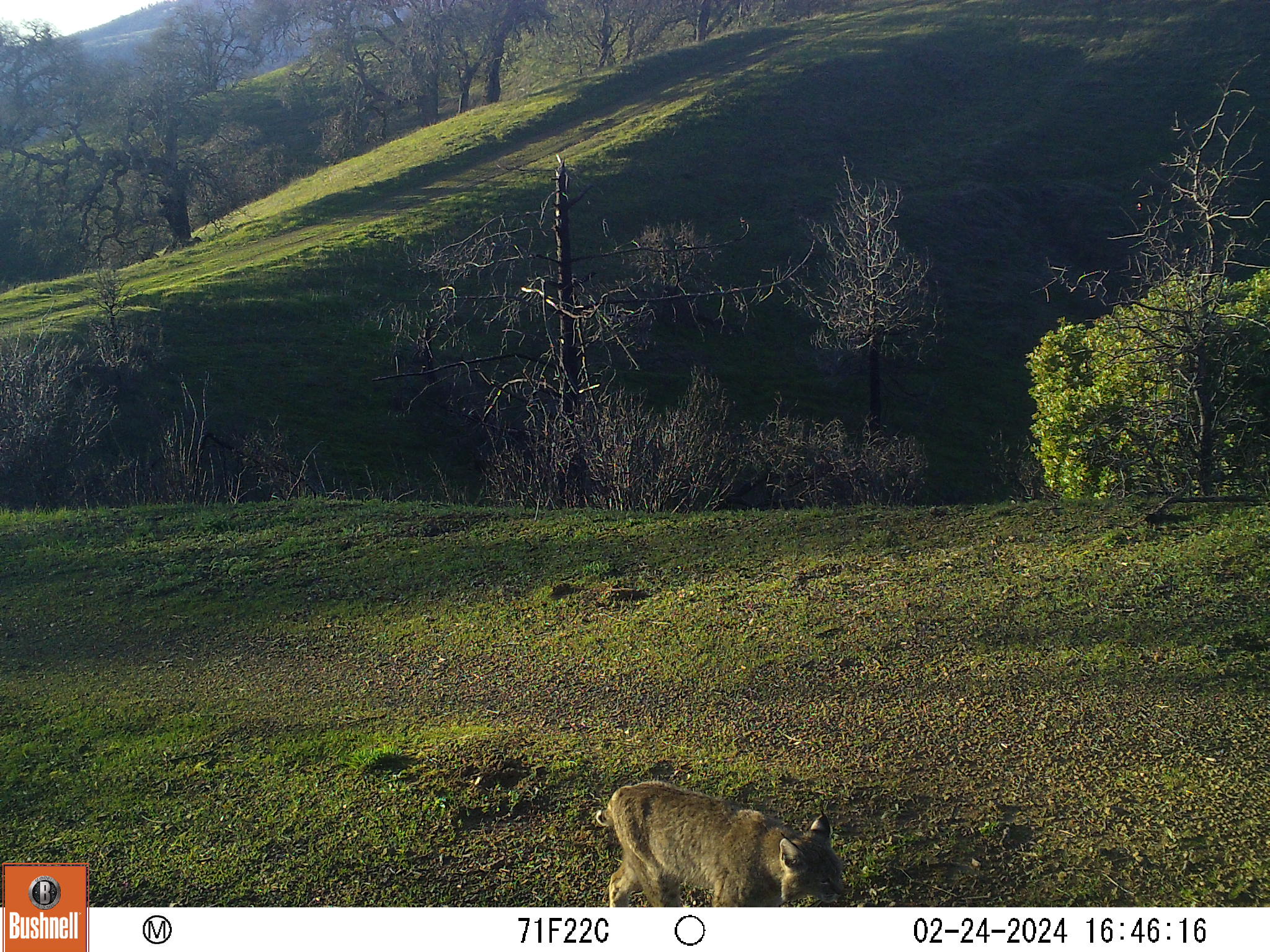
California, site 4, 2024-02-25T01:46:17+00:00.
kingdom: Animalia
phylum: Chordata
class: Mammalia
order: Carnivora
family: Felidae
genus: Lynx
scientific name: Lynx rufus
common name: bobcat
Bobcat (Lynx rufus).